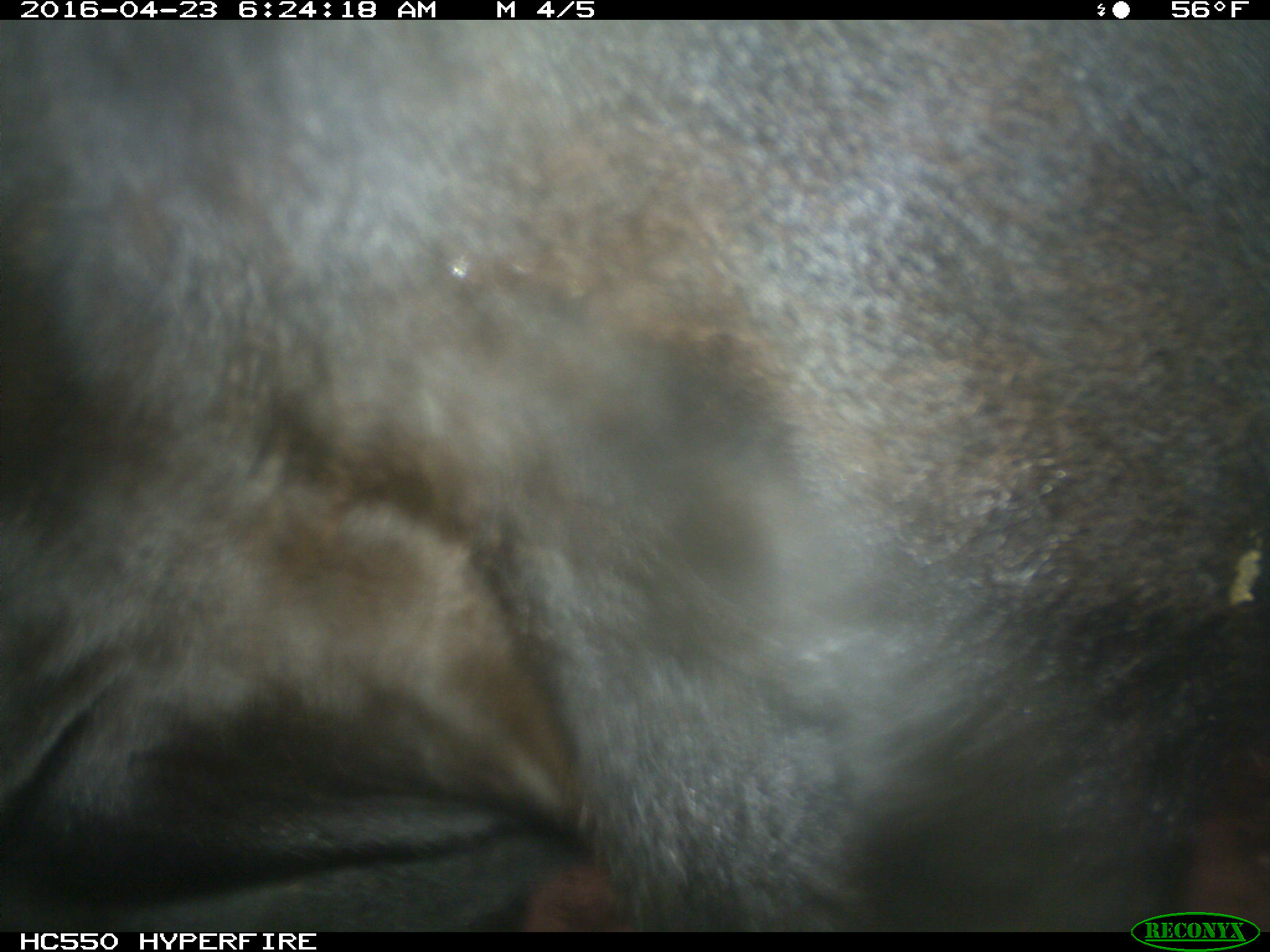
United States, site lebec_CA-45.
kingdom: Animalia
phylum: Chordata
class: Mammalia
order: Artiodactyla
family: Bovidae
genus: Bos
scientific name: Bos taurus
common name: domestic cow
Bos taurus (domestic cow).